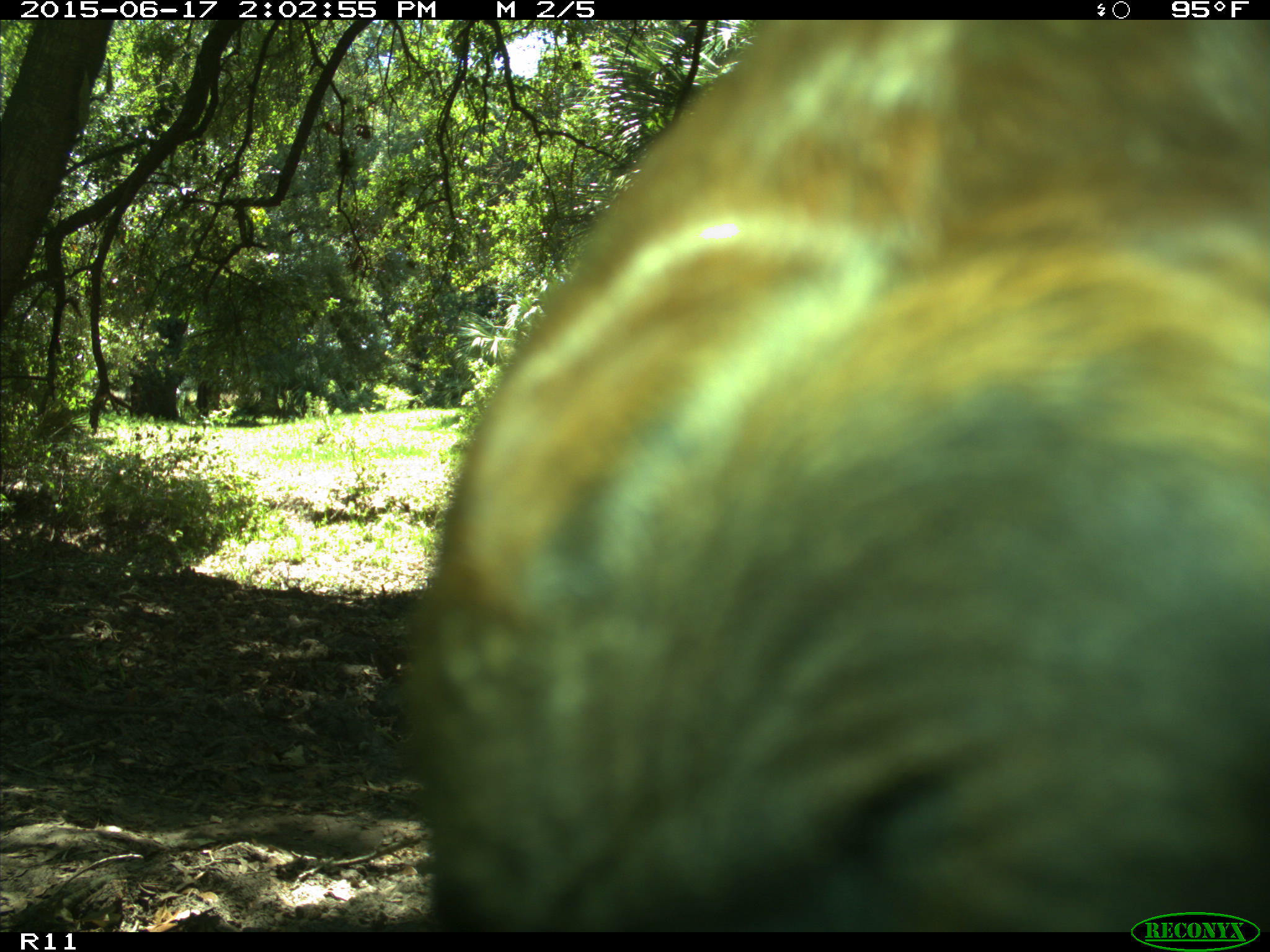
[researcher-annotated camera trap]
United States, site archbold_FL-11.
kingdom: Animalia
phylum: Chordata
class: Mammalia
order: Artiodactyla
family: Bovidae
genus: Bos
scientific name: Bos taurus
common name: domestic cow